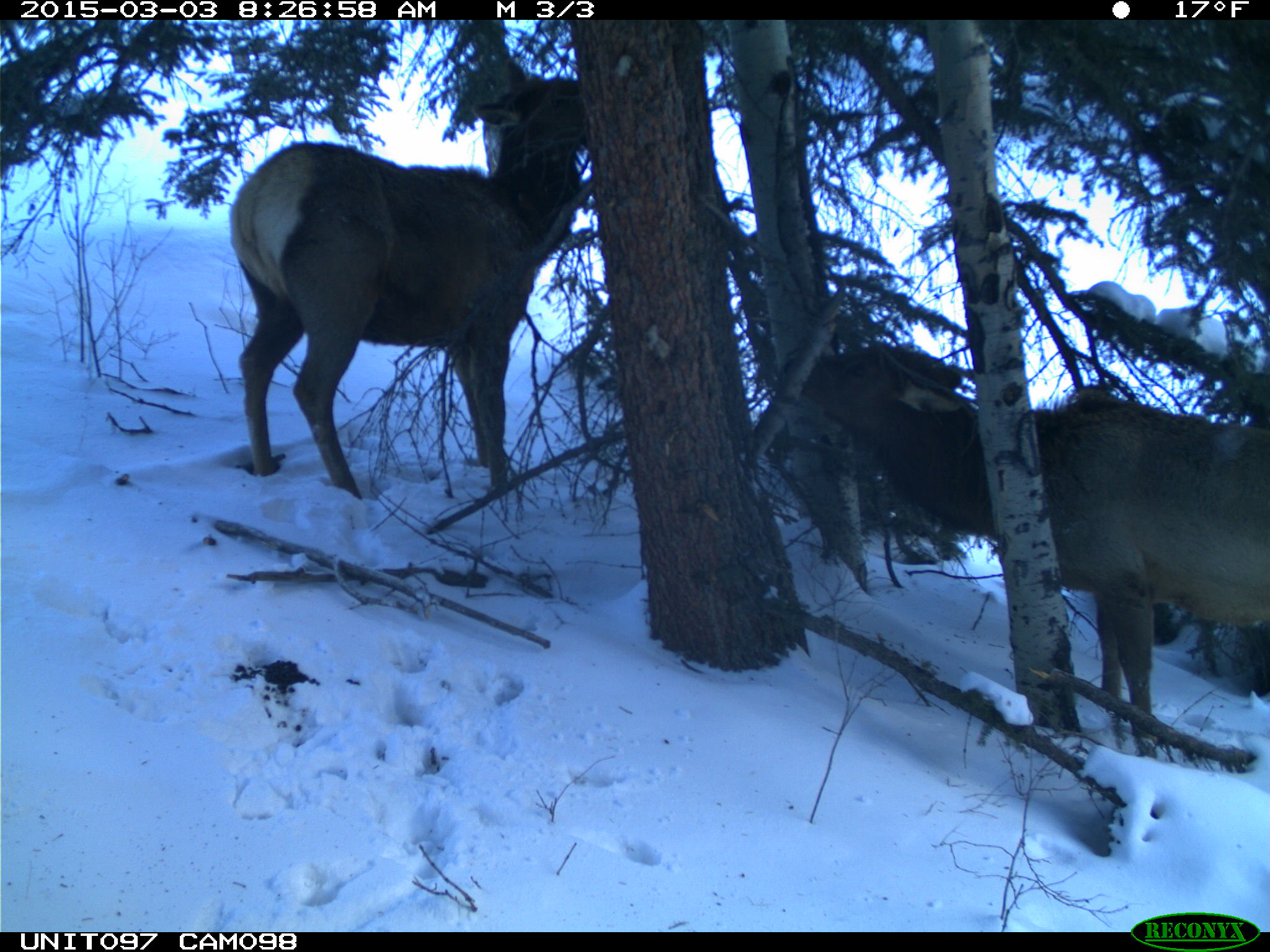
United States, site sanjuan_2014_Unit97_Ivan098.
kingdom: Animalia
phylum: Chordata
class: Mammalia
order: Artiodactyla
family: Cervidae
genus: Cervus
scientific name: Cervus elaphus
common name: red deer